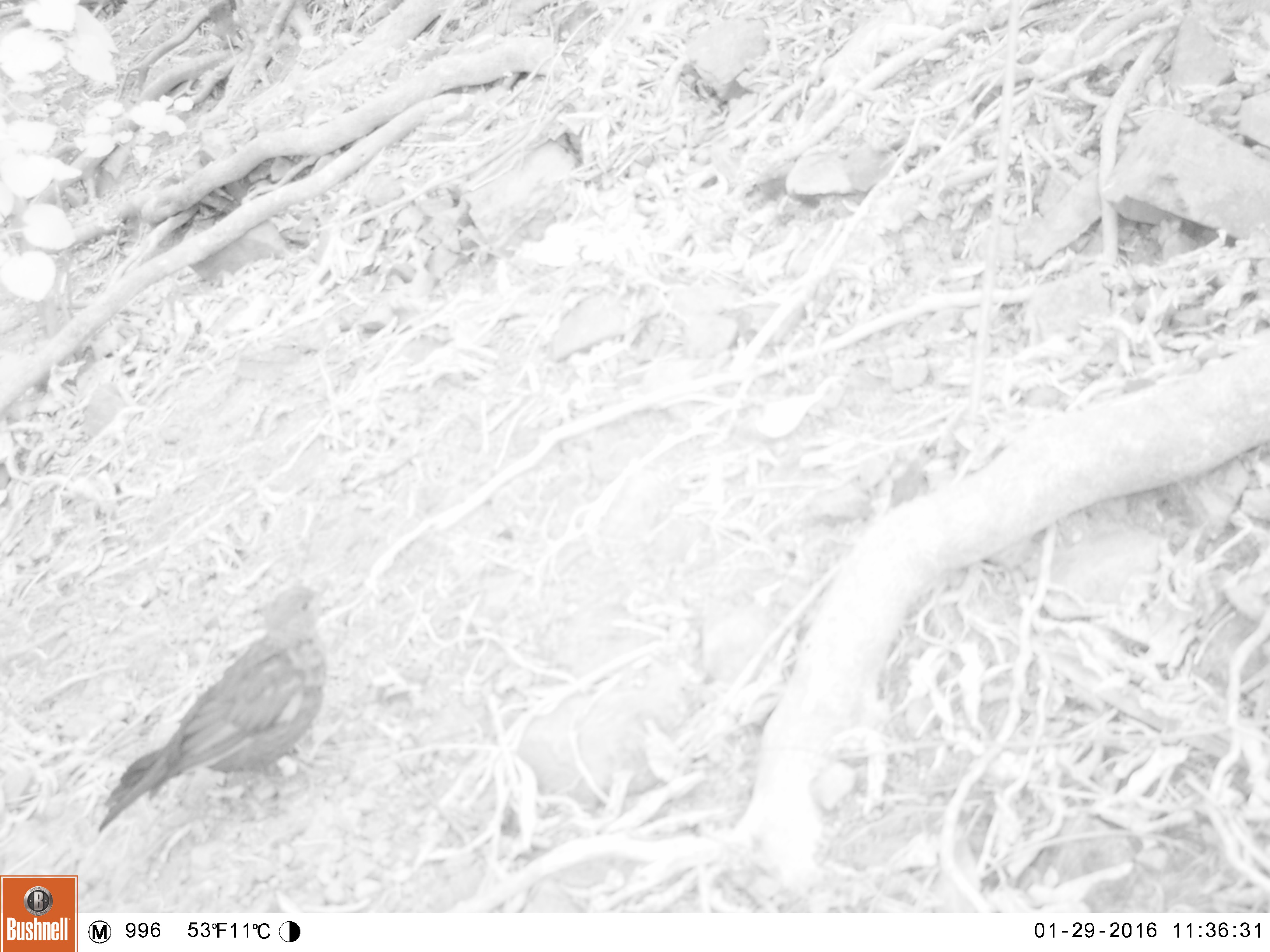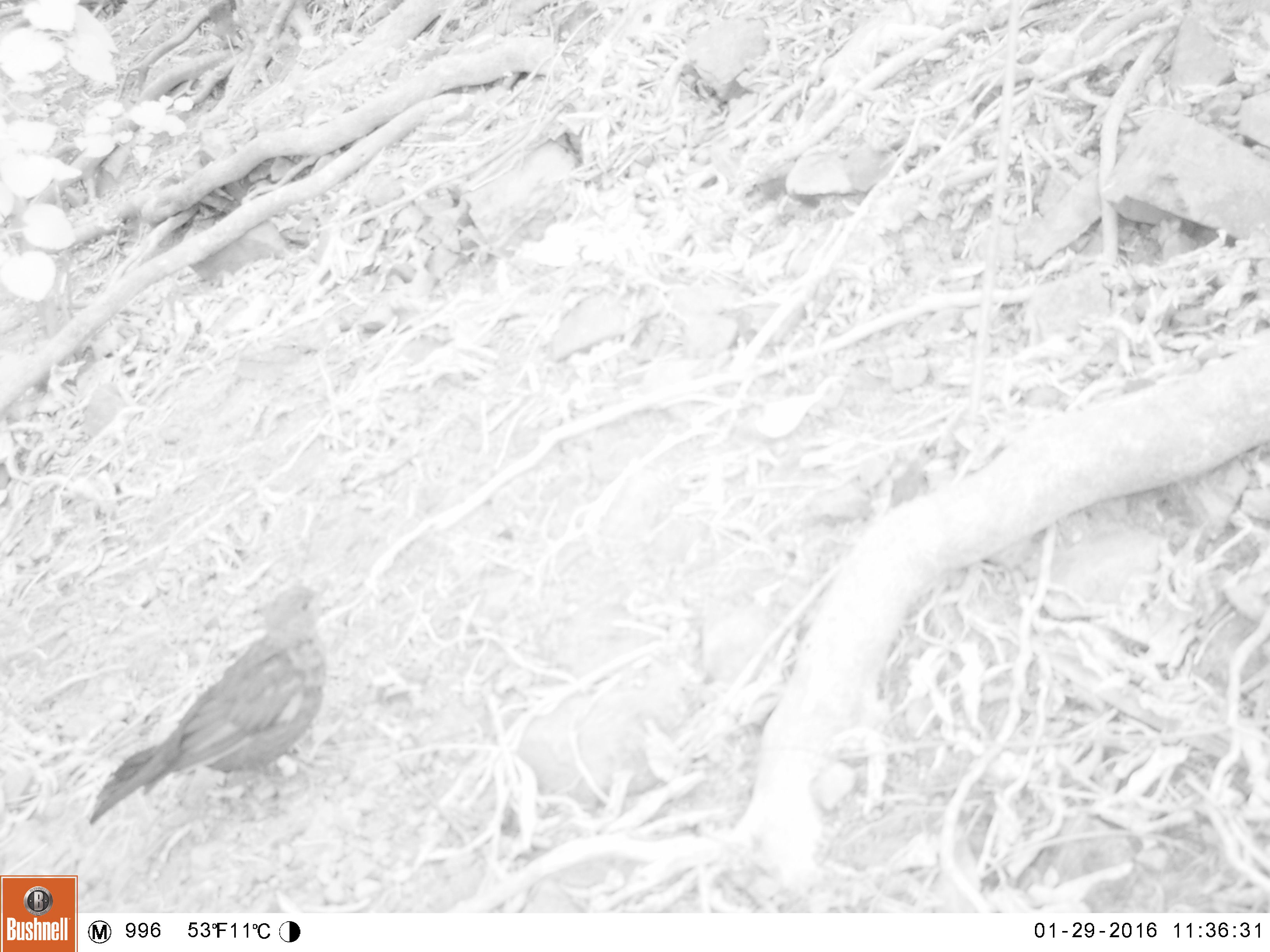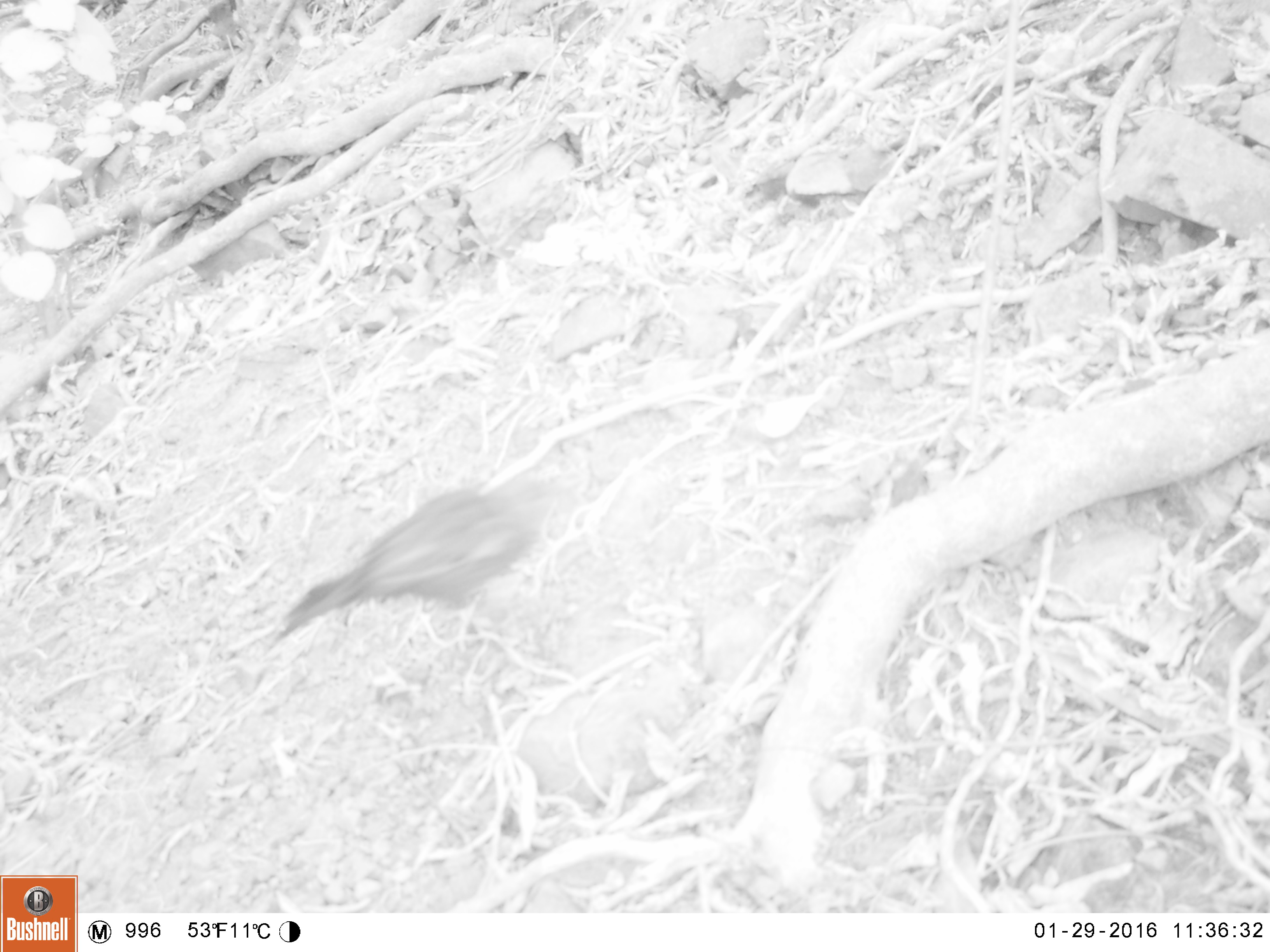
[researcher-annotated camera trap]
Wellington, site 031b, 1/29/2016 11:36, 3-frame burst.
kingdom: Animalia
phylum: Chordata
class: Aves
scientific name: Aves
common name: bird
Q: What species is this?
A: Bird (Aves).